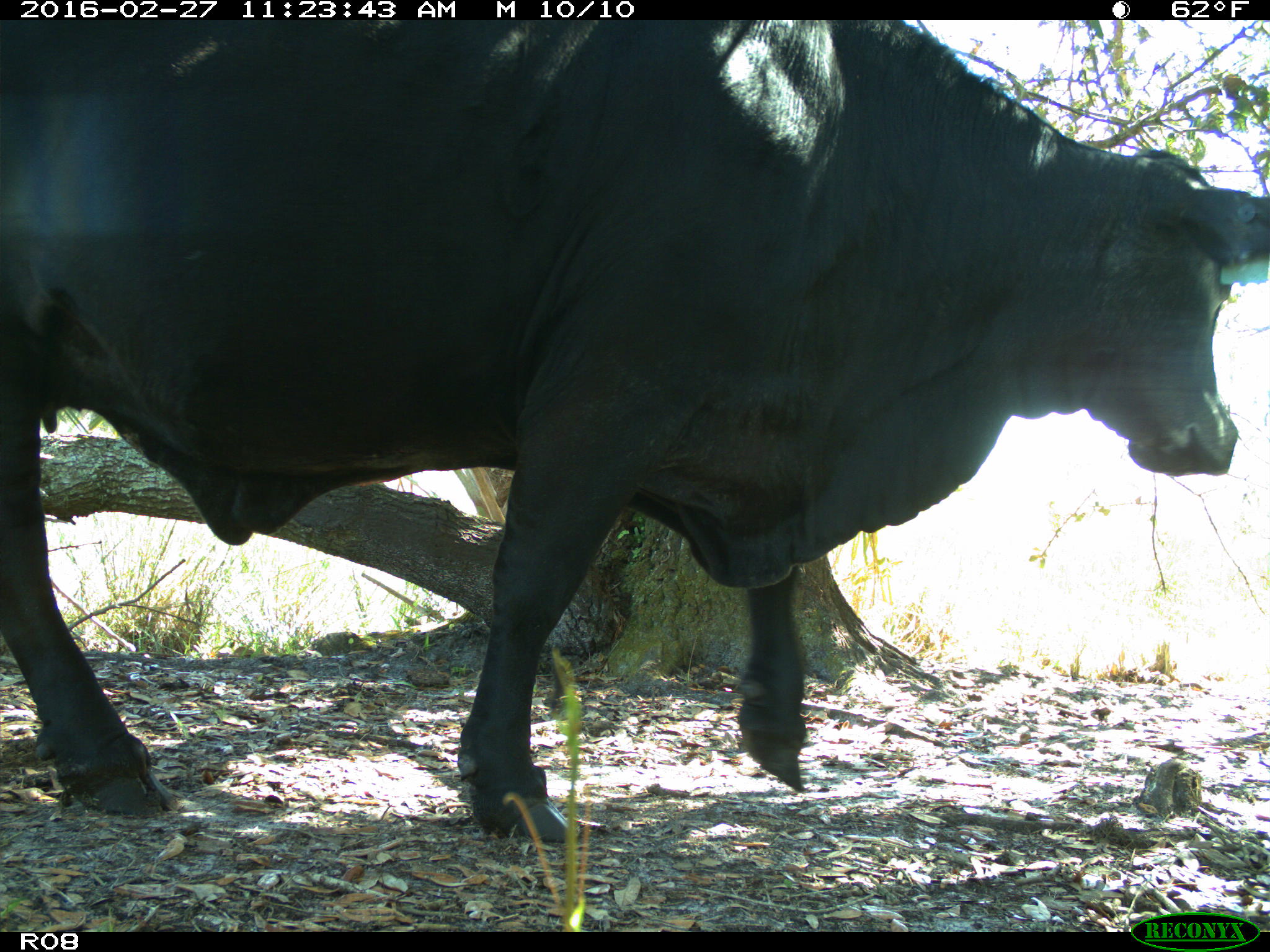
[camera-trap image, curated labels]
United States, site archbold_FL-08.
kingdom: Animalia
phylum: Chordata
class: Mammalia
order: Artiodactyla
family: Bovidae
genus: Bos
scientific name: Bos taurus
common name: domestic cow